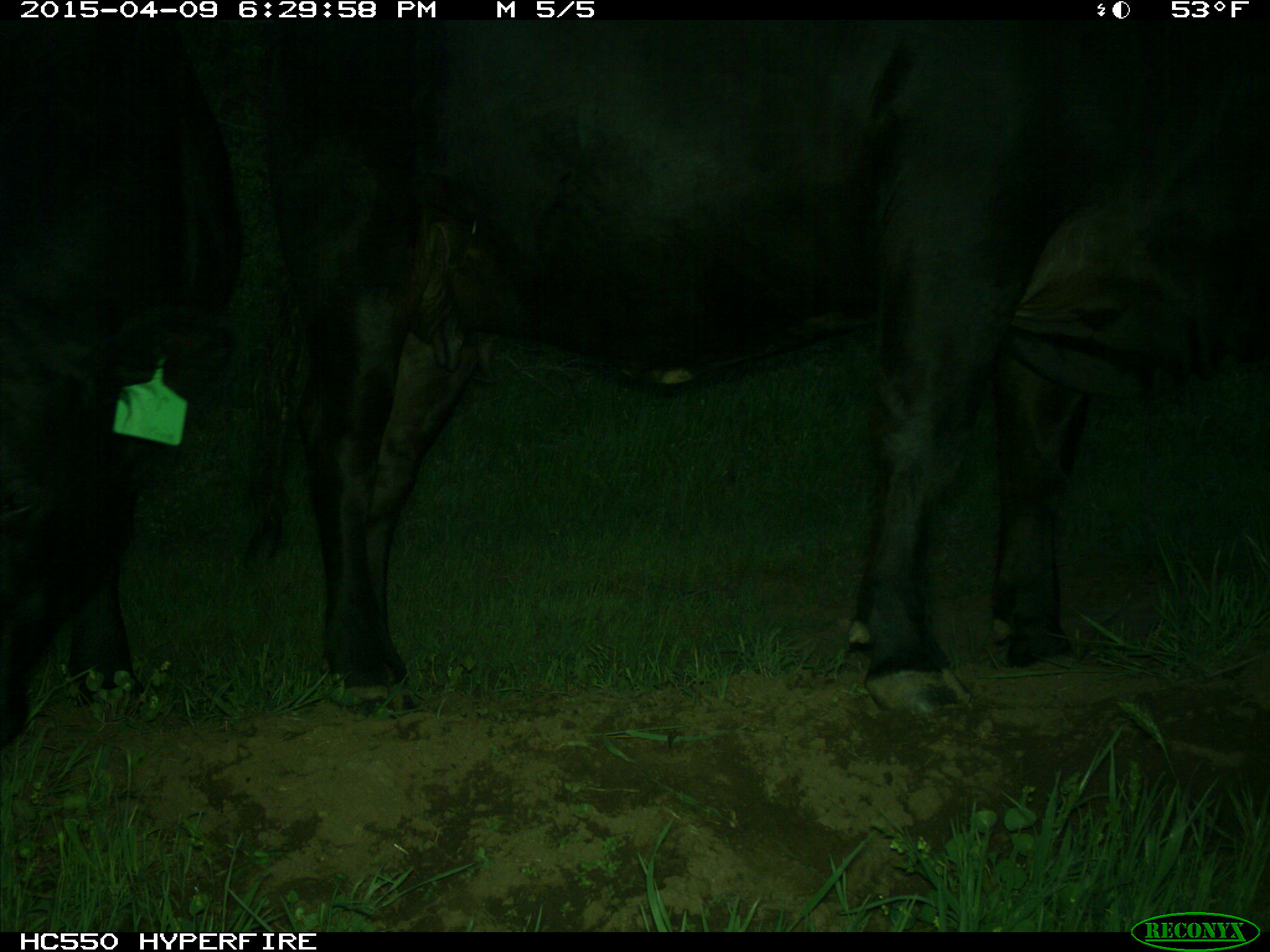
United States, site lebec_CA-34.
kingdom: Animalia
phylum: Chordata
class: Mammalia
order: Artiodactyla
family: Bovidae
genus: Bos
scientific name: Bos taurus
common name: domestic cow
Bos taurus (domestic cow).